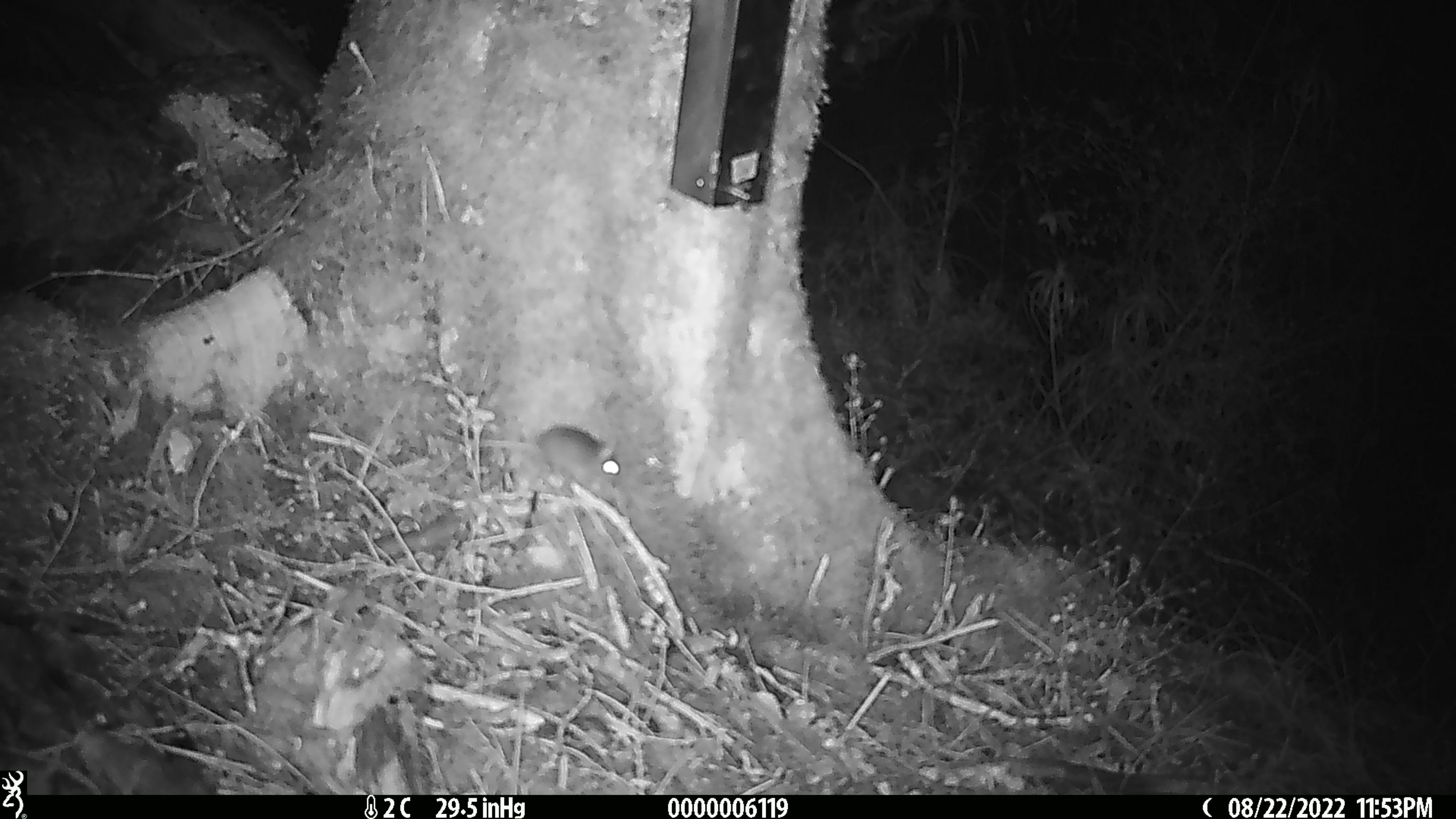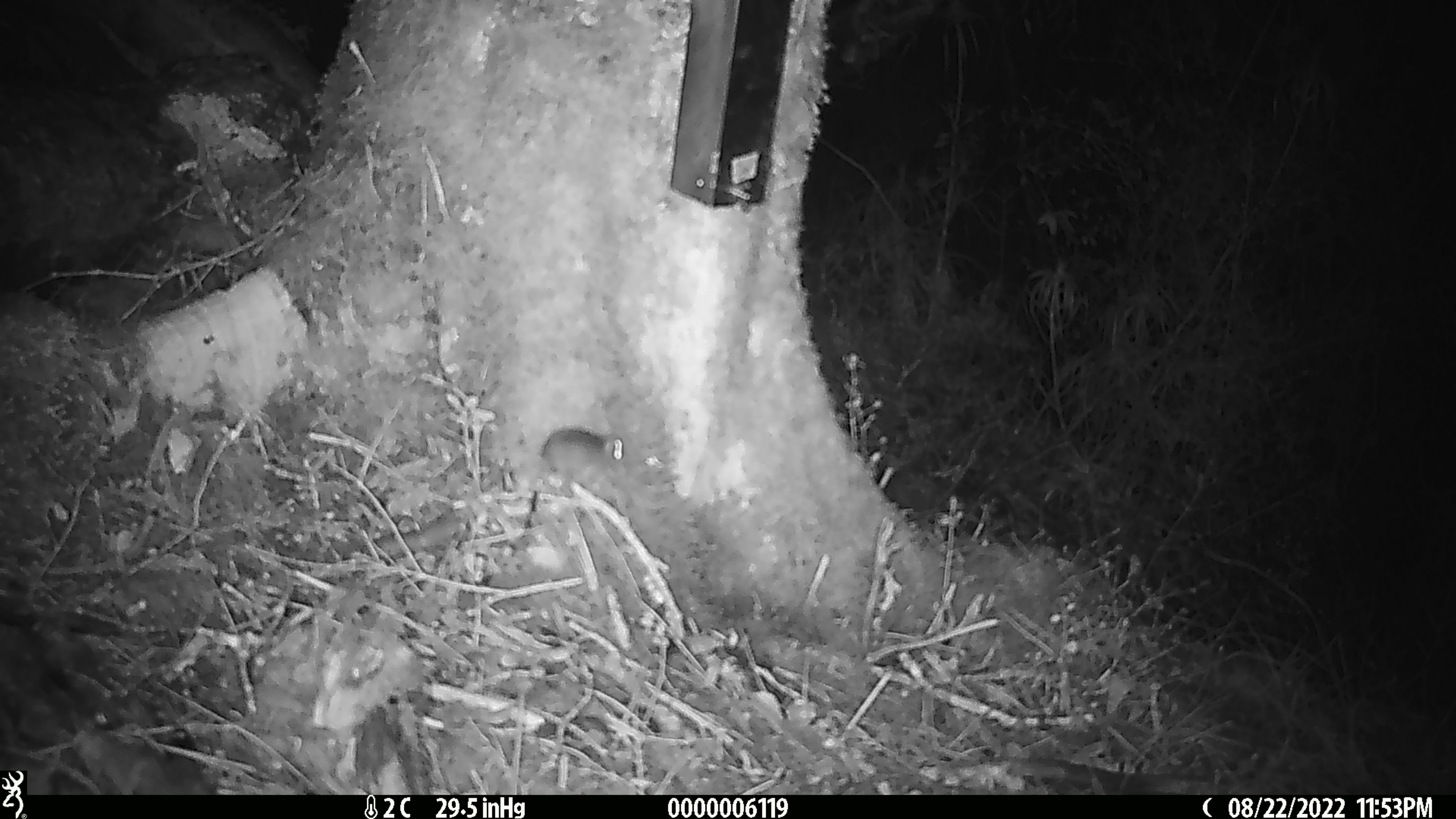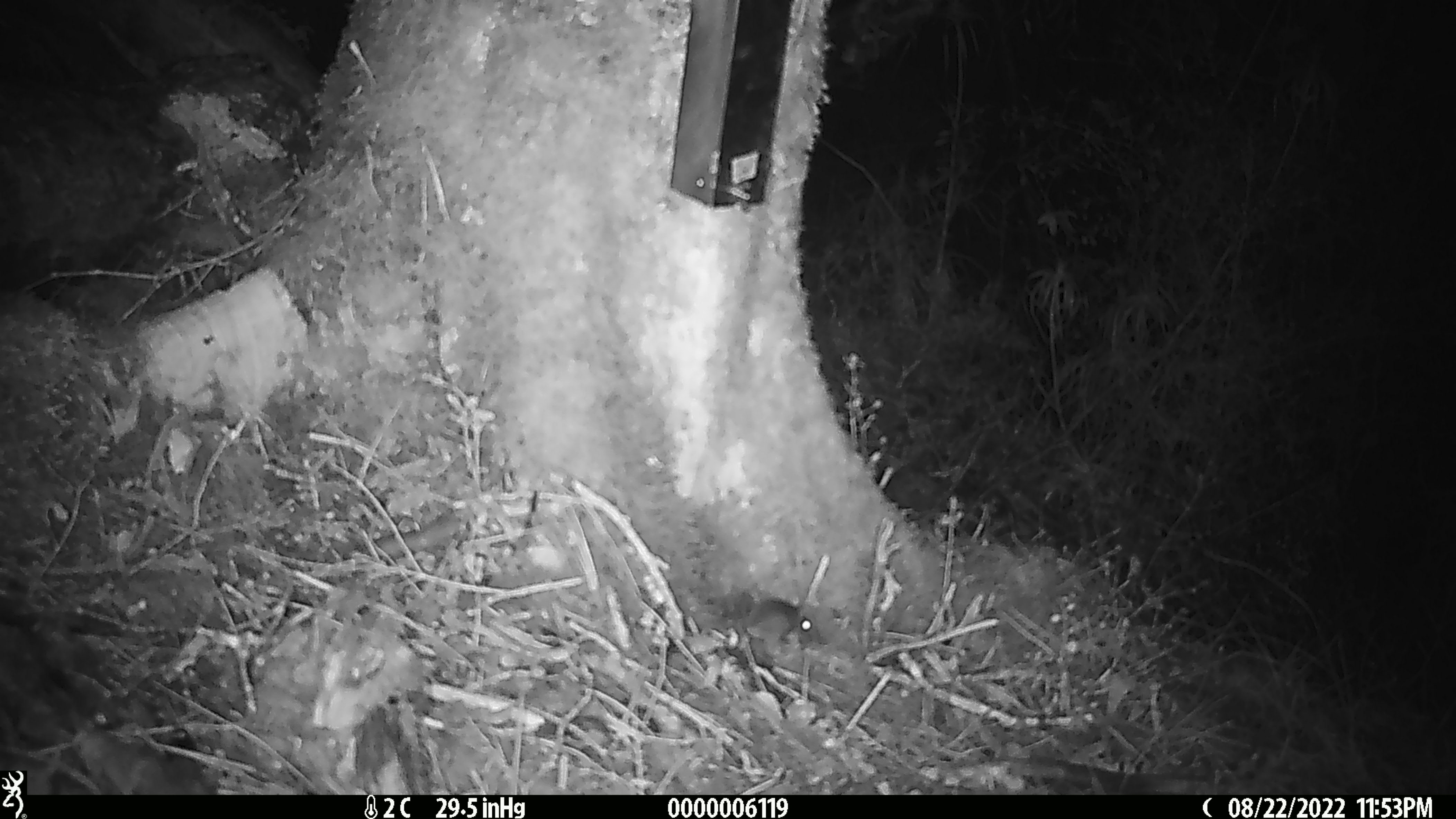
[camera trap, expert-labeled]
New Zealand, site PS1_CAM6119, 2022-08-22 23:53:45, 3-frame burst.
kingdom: Animalia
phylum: Chordata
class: Mammalia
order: Rodentia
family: Muridae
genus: Mus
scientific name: Mus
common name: mouse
Mouse (Mus).